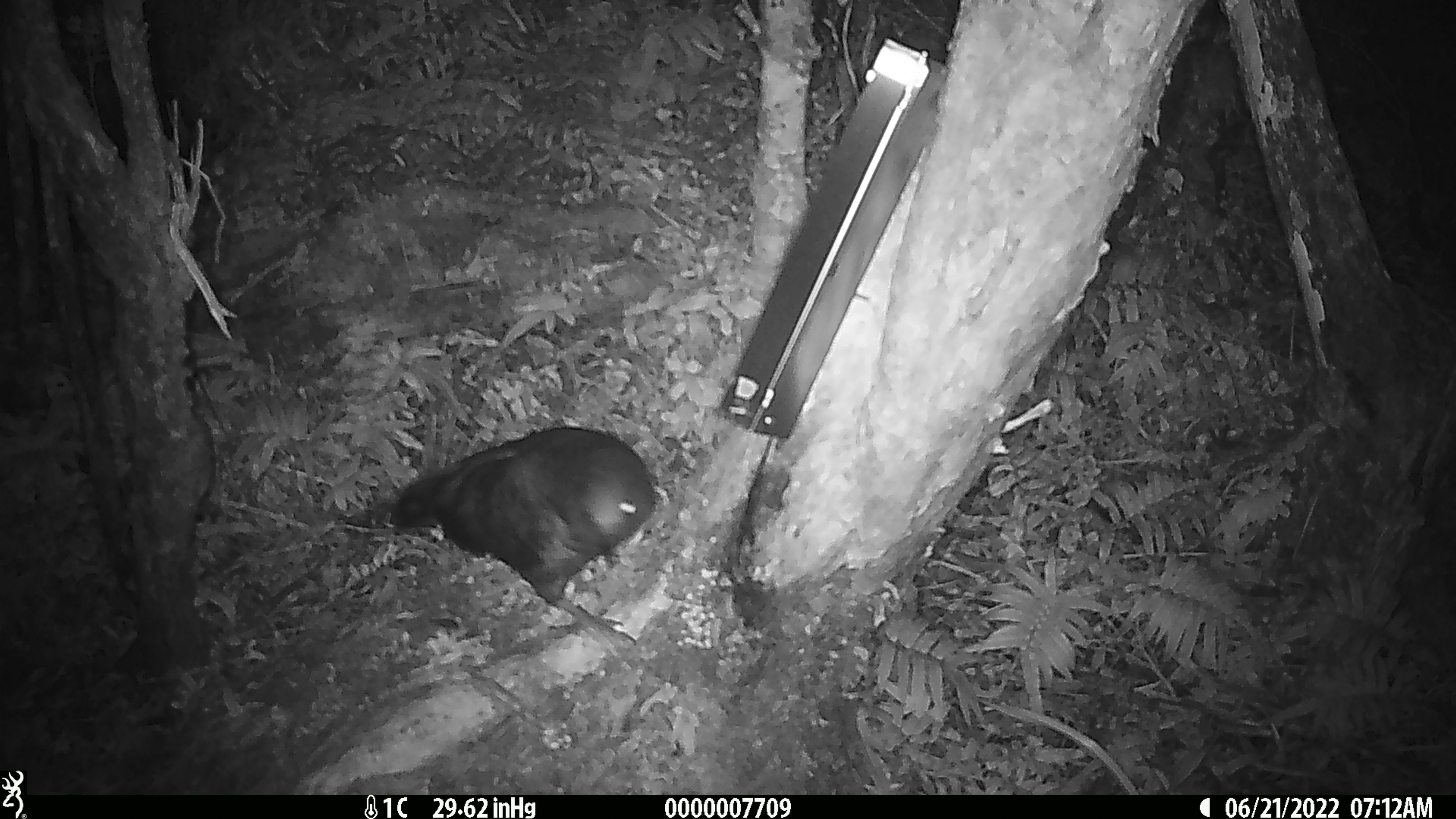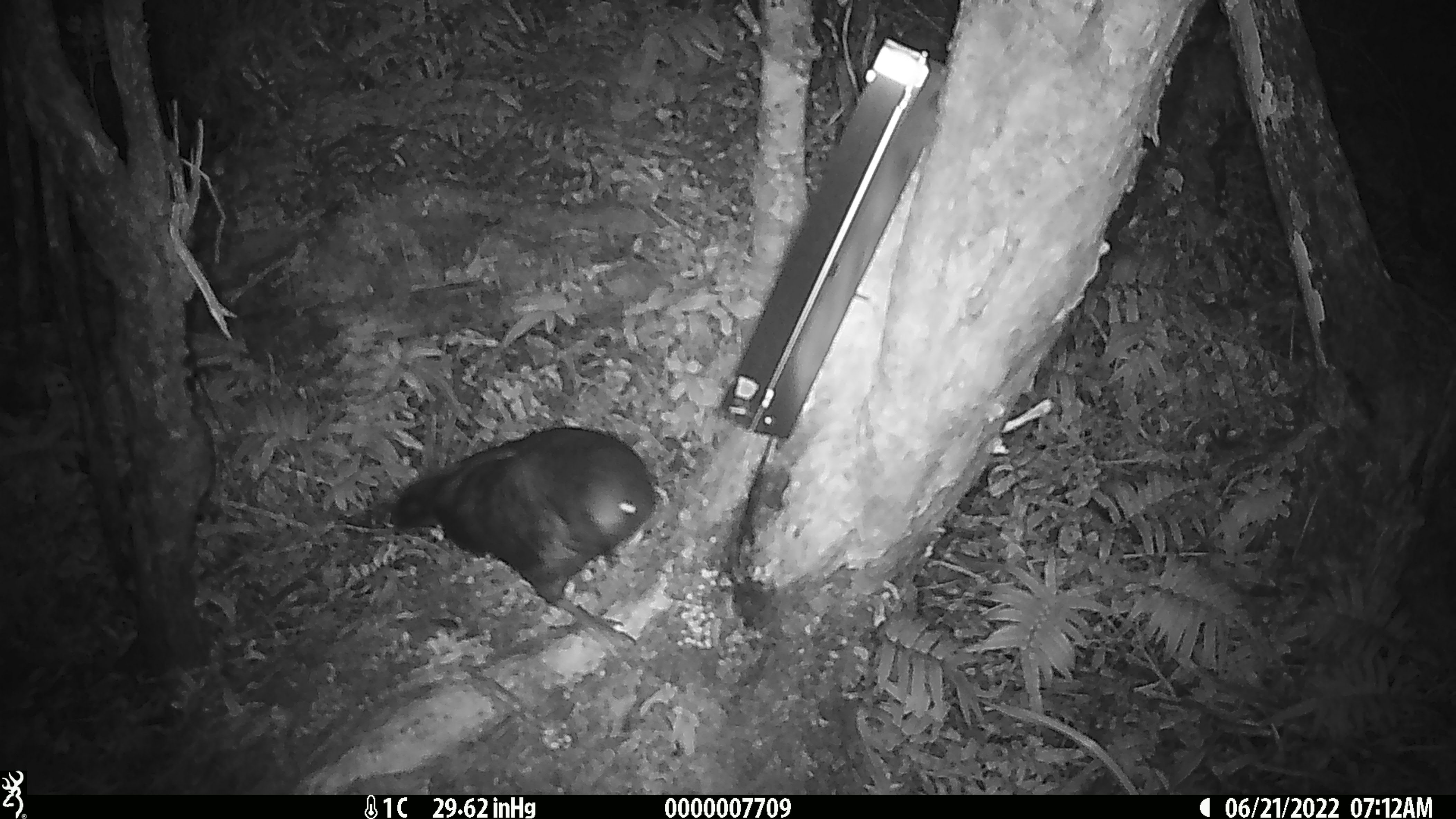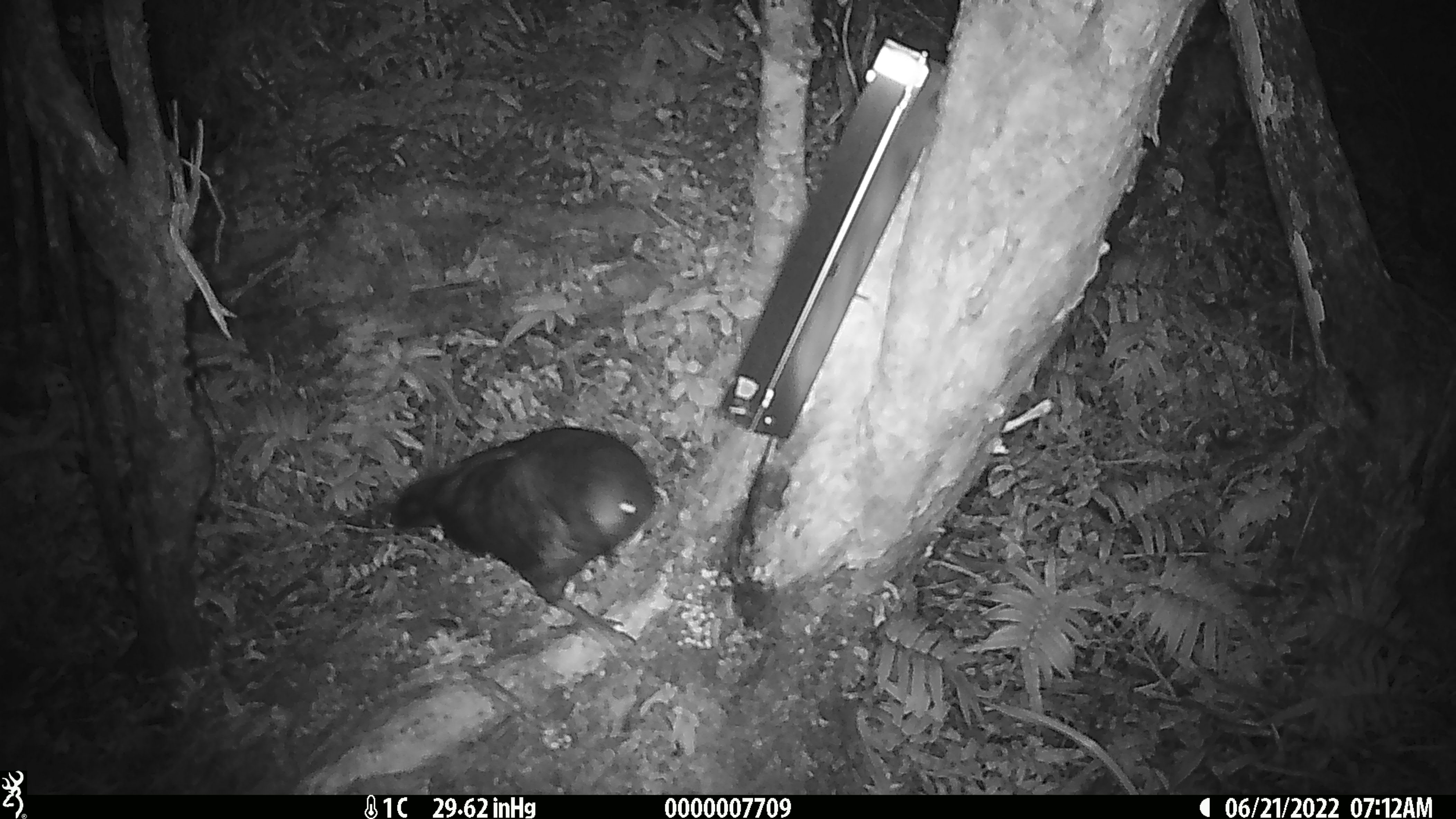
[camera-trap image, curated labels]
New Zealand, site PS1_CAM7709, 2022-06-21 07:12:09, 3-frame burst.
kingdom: Animalia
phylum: Chordata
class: Aves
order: Psittaciformes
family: Strigopidae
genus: Nestor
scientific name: Nestor notabilis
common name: kea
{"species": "kea (Nestor notabilis)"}